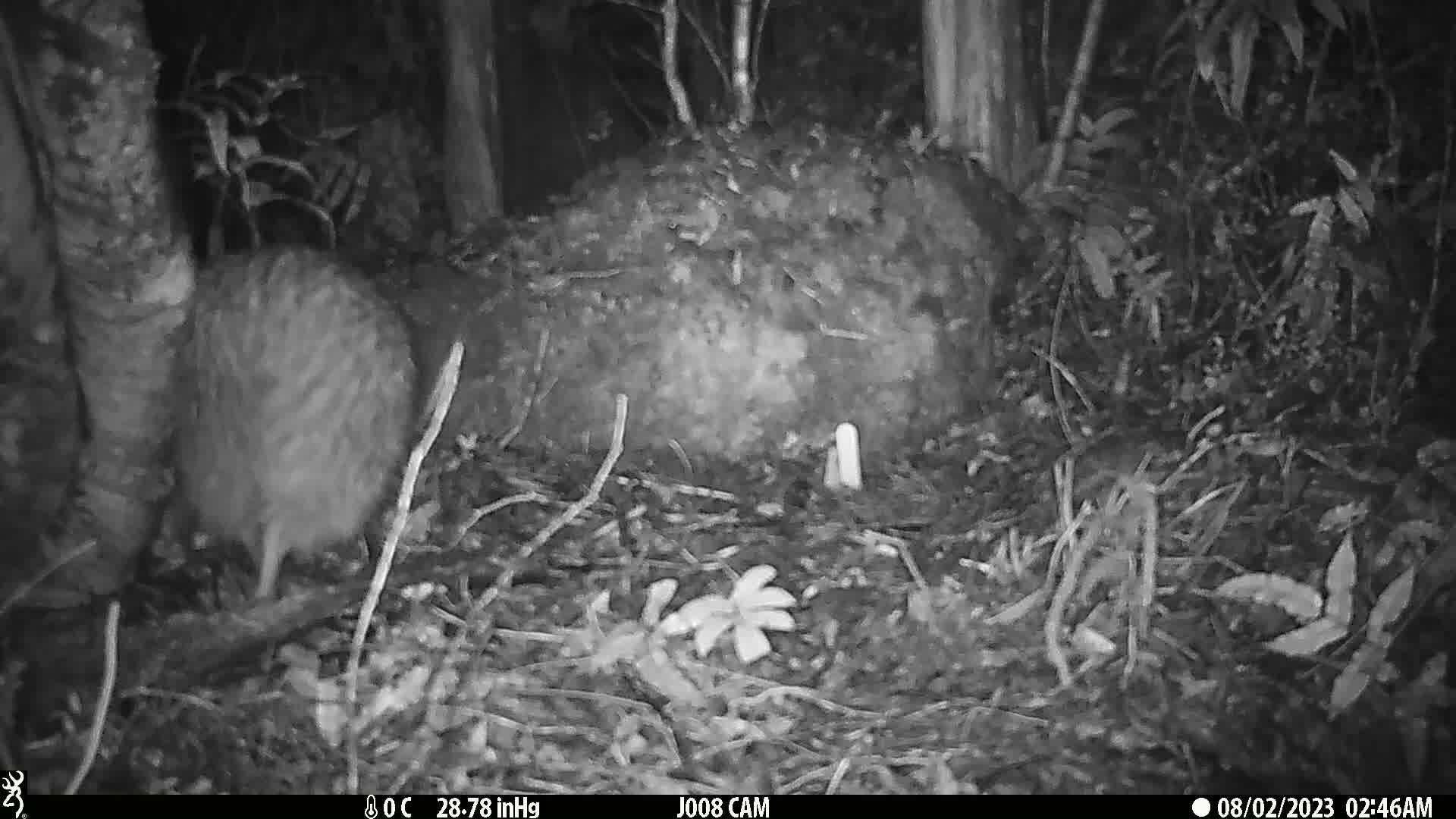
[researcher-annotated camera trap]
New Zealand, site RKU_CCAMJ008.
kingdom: Animalia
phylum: Chordata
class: Aves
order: Apterygiformes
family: Apterygidae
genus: Apteryx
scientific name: Apteryx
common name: kiwi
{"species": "kiwi (Apteryx)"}